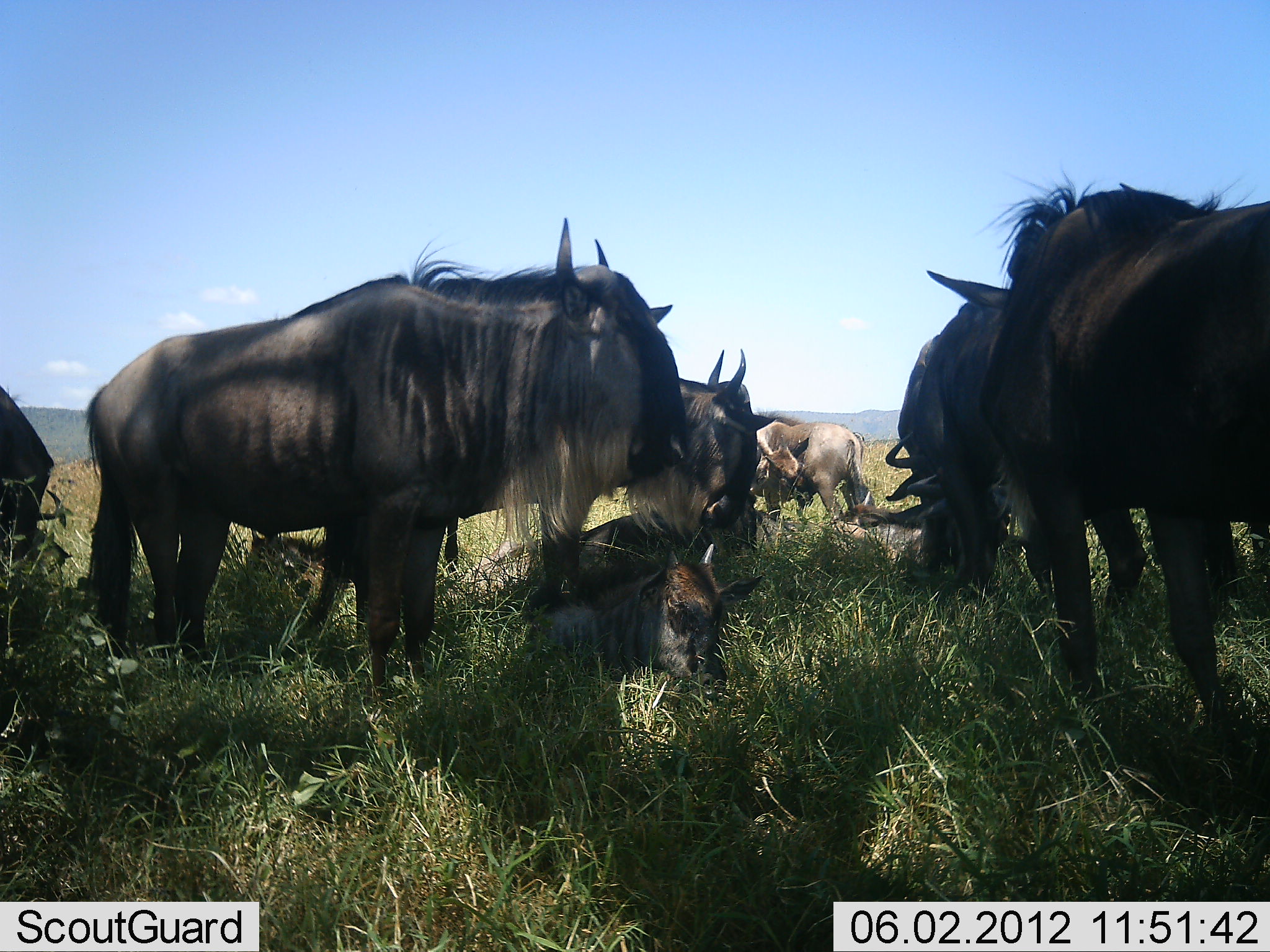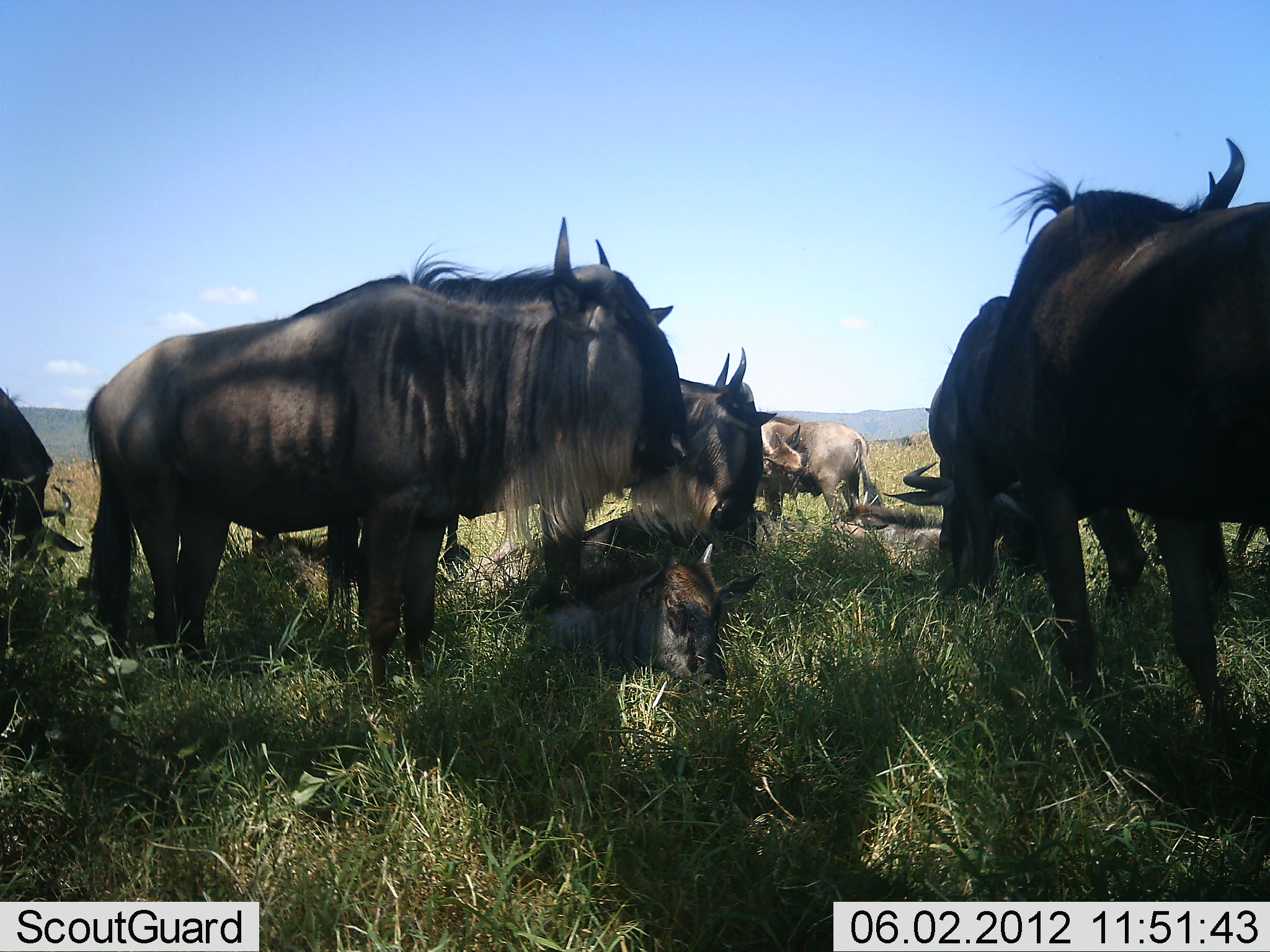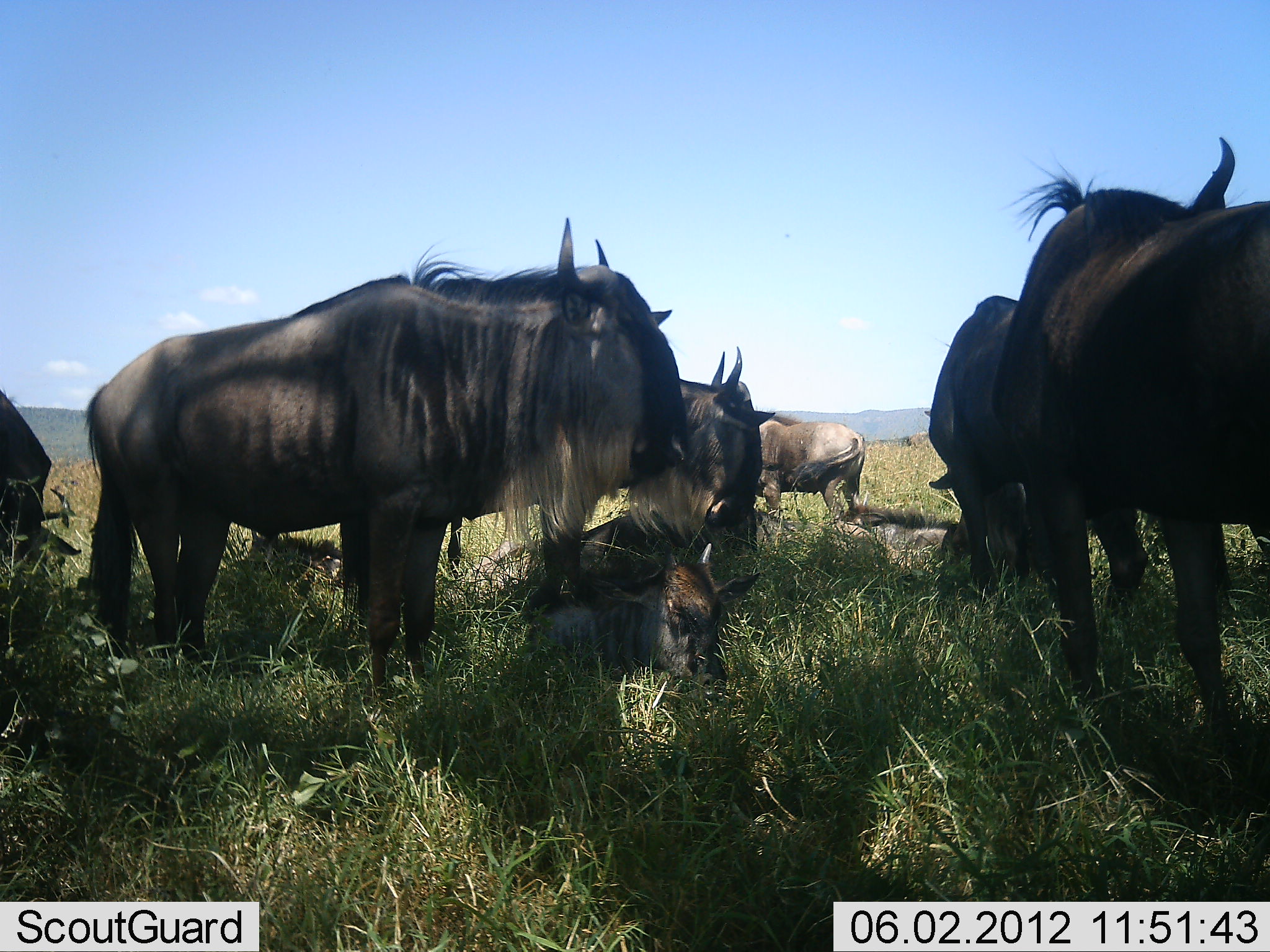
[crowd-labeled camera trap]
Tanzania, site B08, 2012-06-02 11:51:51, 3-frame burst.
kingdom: Animalia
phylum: Chordata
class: Mammalia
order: Artiodactyla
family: Bovidae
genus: Connochaetes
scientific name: Connochaetes taurinus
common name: blue wildebeest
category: wildebeest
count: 9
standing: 73%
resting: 100%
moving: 18%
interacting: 0%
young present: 55%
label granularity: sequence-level